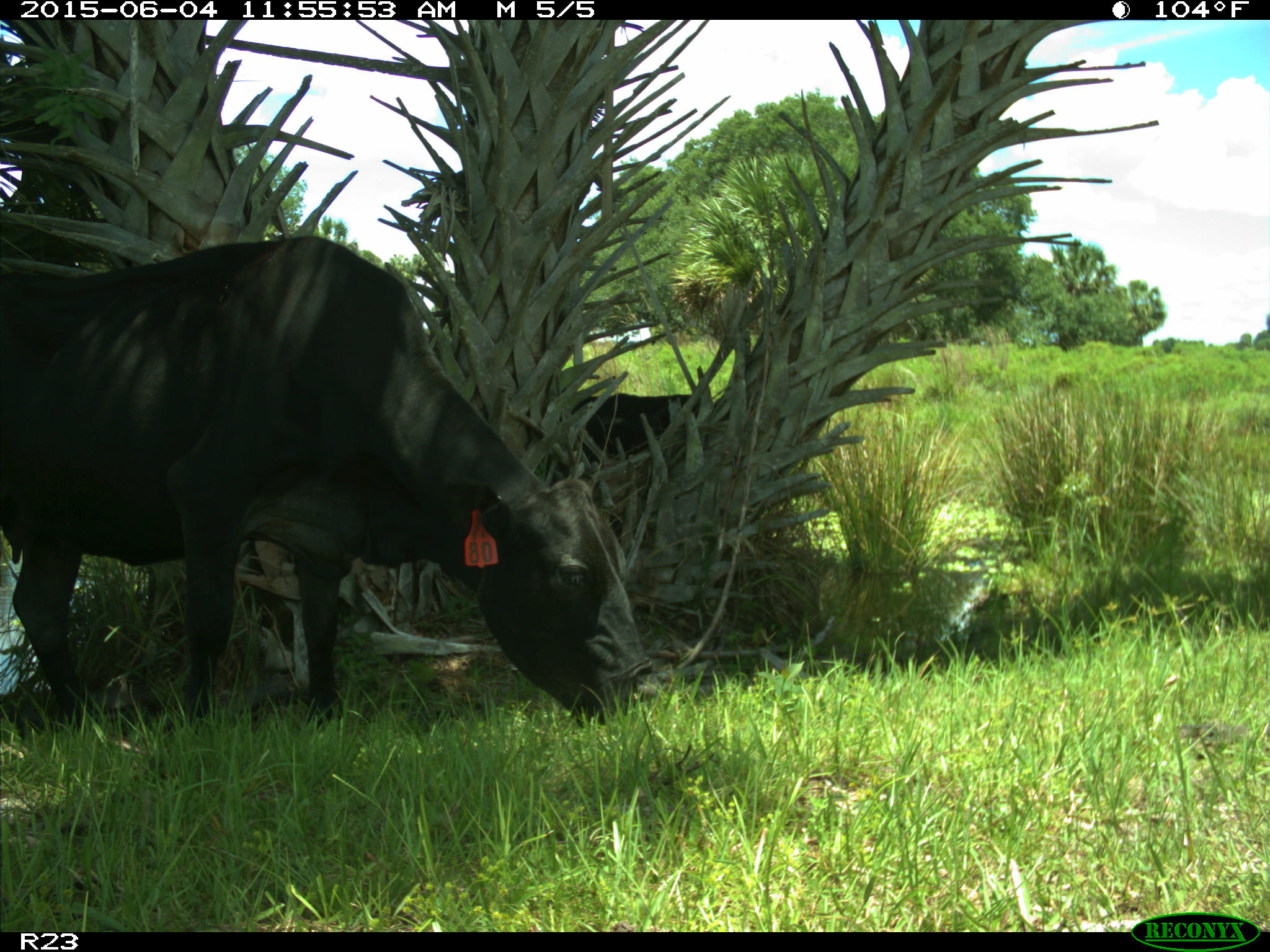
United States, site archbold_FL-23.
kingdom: Animalia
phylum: Chordata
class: Mammalia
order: Artiodactyla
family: Bovidae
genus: Bos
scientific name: Bos taurus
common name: domestic cow